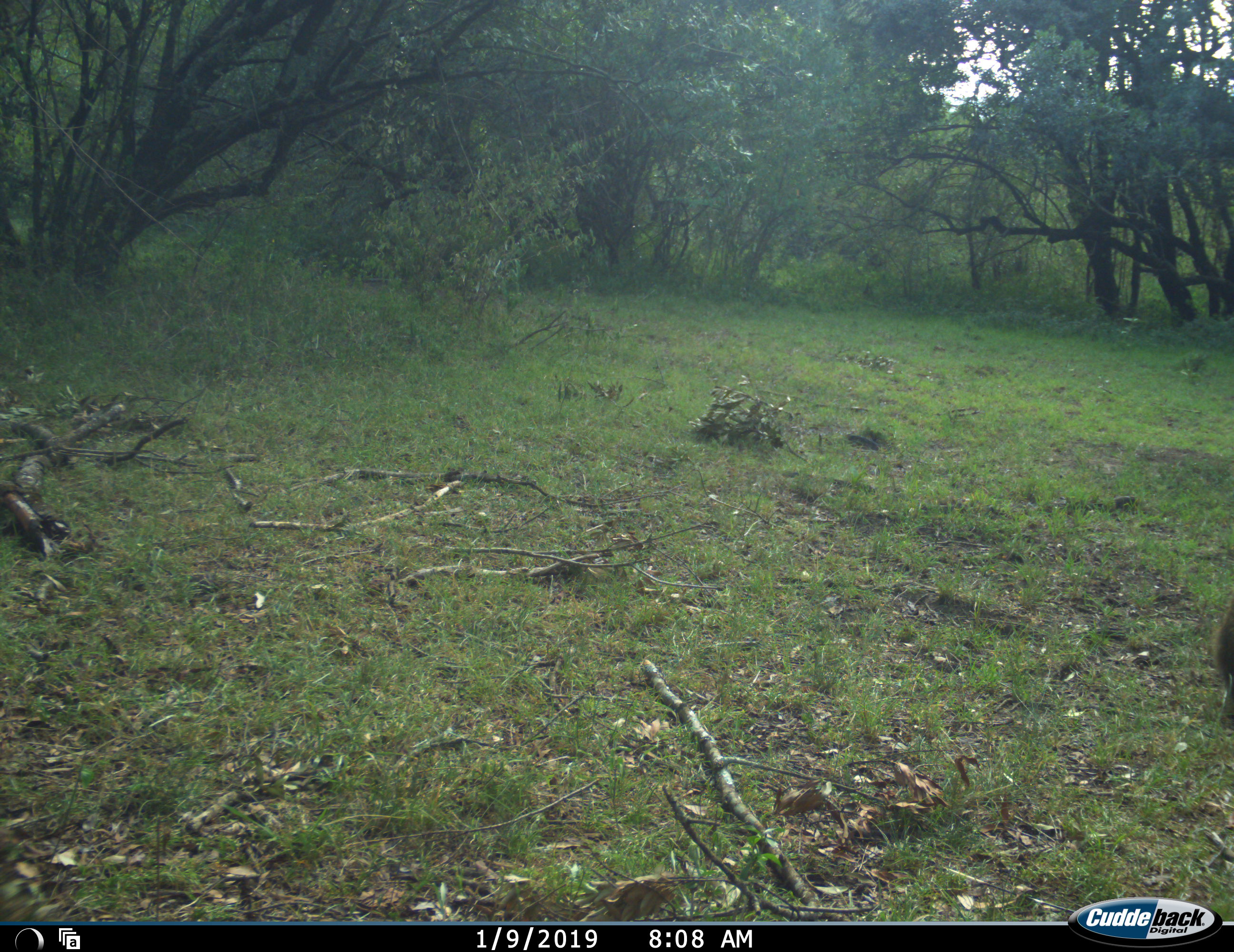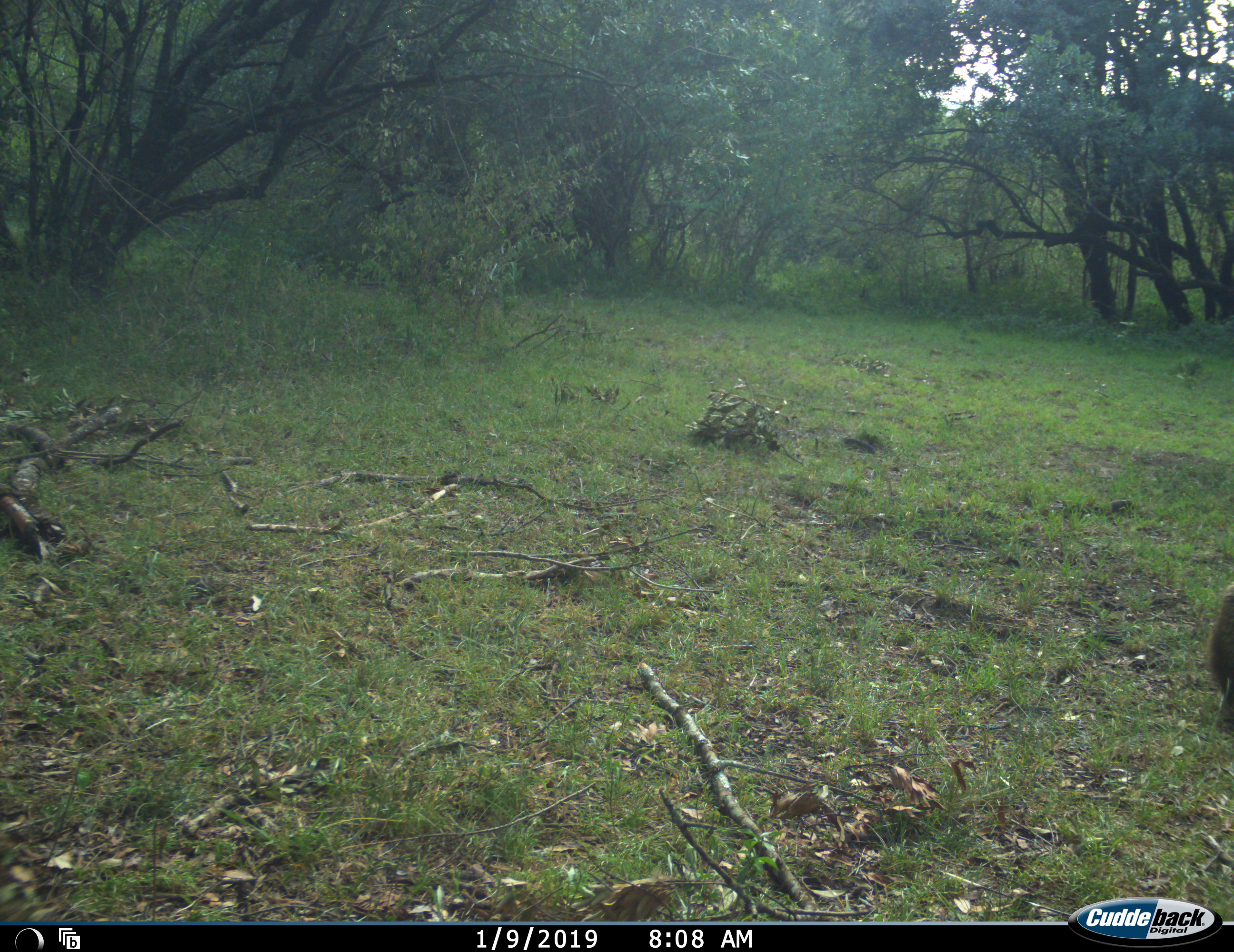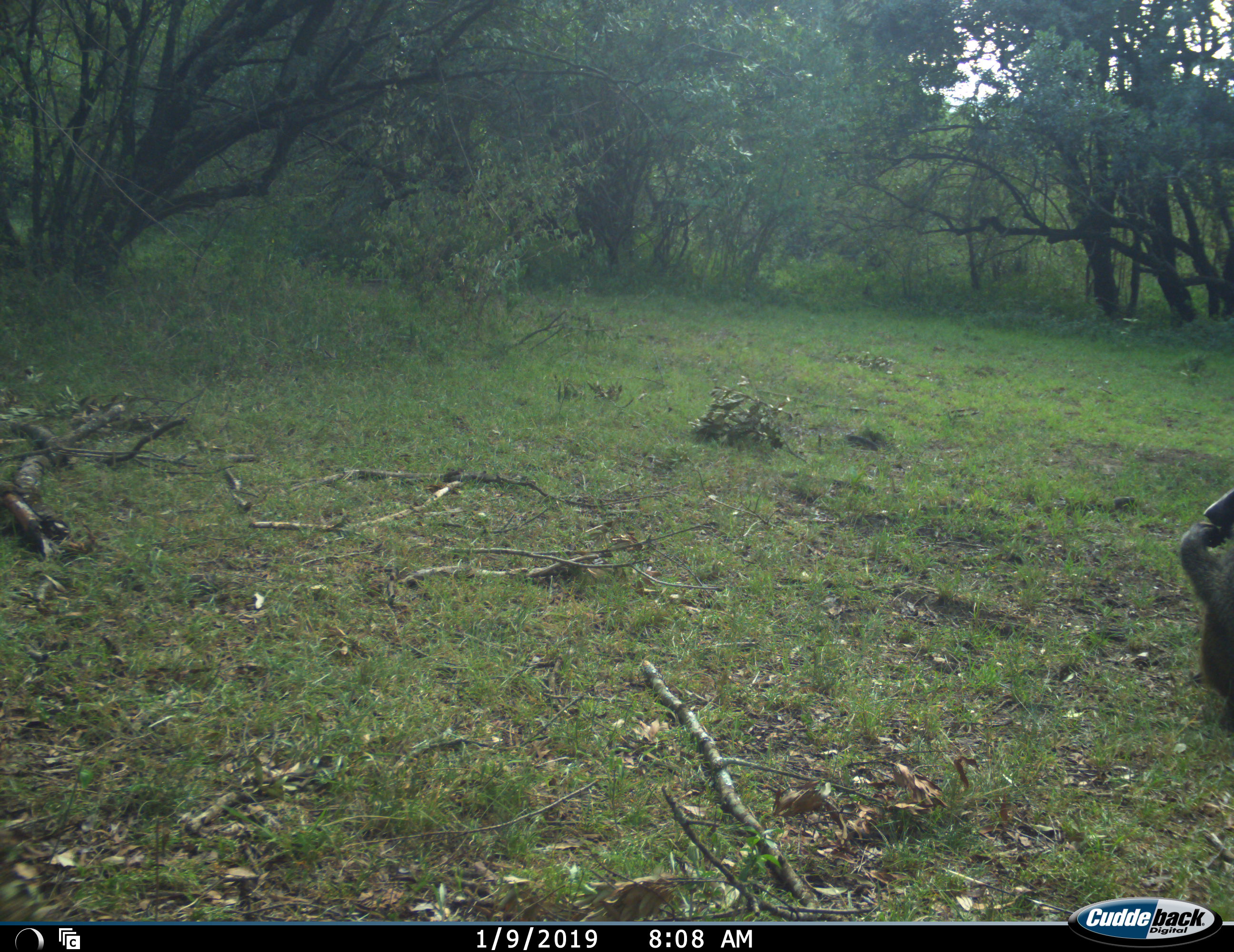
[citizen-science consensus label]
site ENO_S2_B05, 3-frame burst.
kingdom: Animalia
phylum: Chordata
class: Mammalia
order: Primates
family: Cercopithecidae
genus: Papio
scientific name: Papio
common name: baboon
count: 1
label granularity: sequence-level